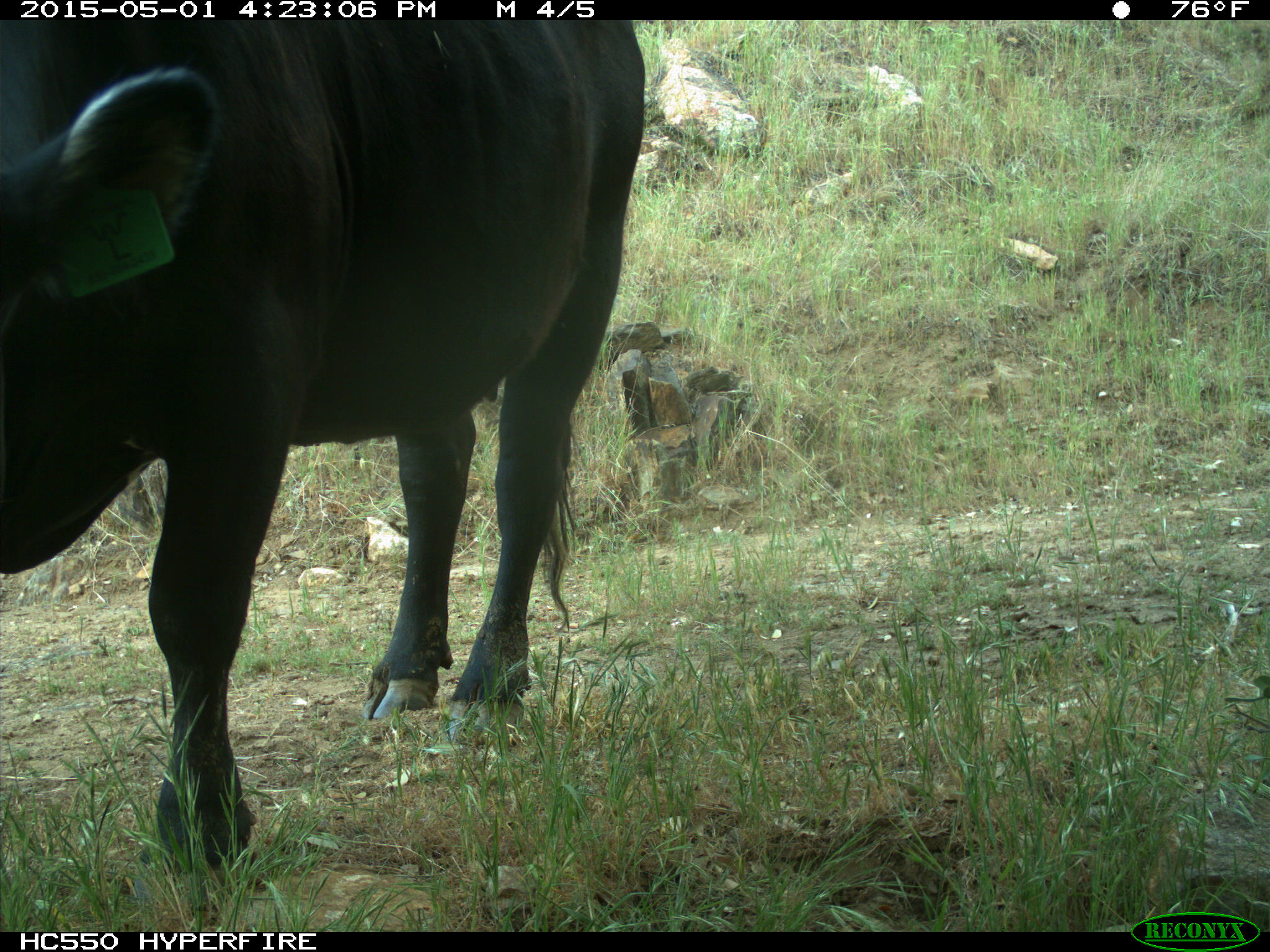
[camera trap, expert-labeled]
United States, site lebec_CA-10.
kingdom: Animalia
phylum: Chordata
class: Mammalia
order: Artiodactyla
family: Bovidae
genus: Bos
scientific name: Bos taurus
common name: domestic cow